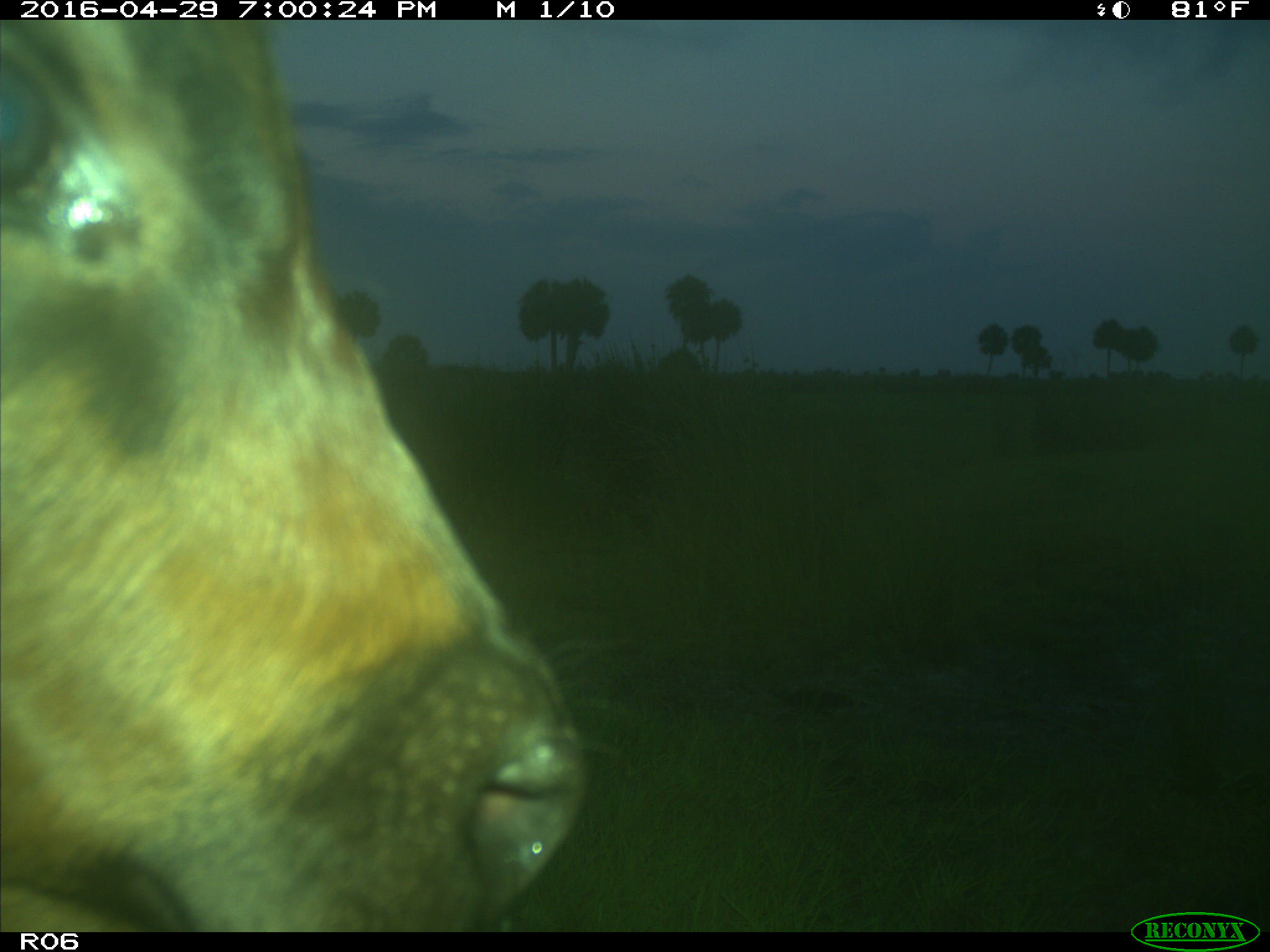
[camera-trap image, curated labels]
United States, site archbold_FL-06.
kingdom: Animalia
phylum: Chordata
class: Mammalia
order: Artiodactyla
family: Bovidae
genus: Bos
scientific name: Bos taurus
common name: domestic cow